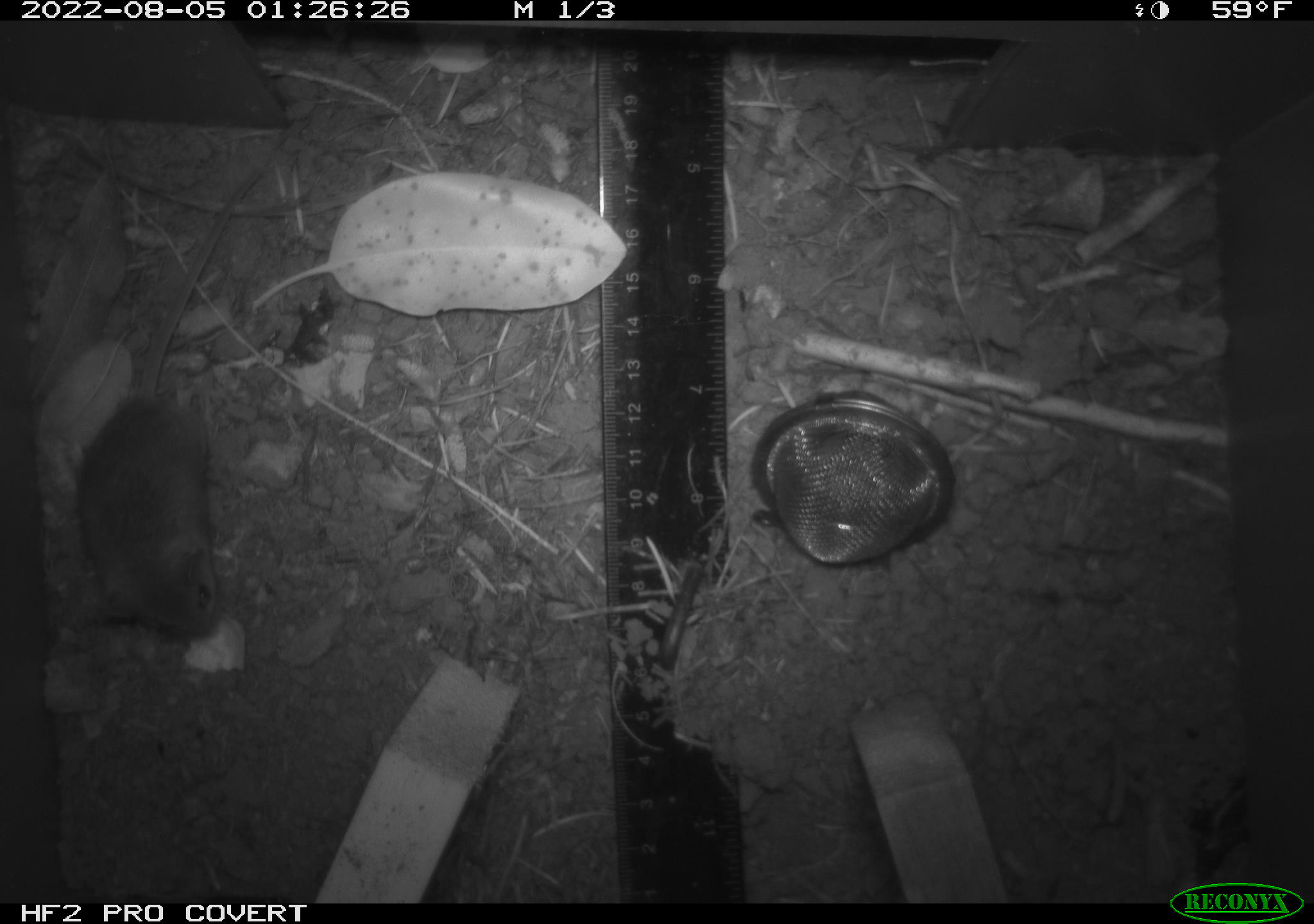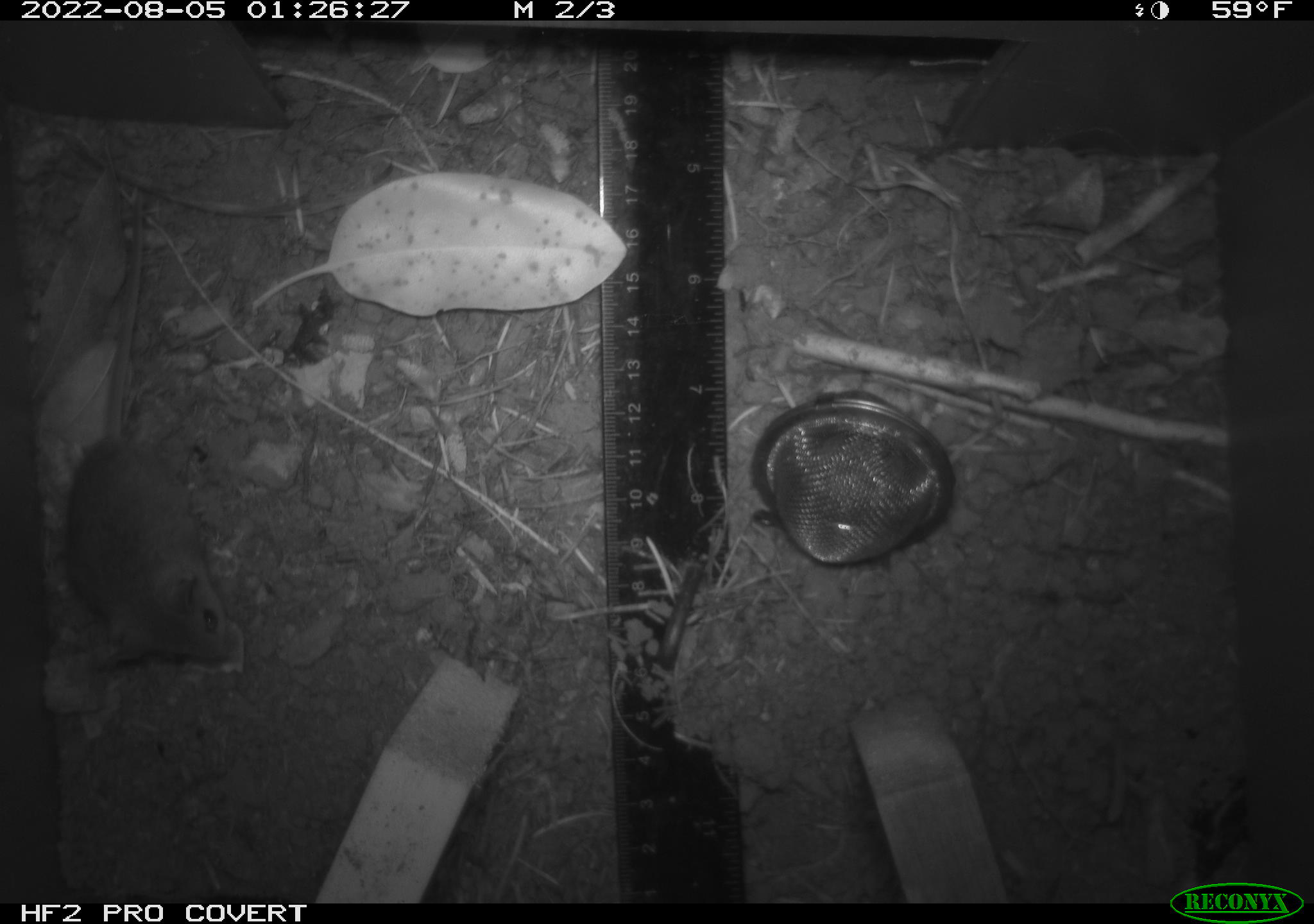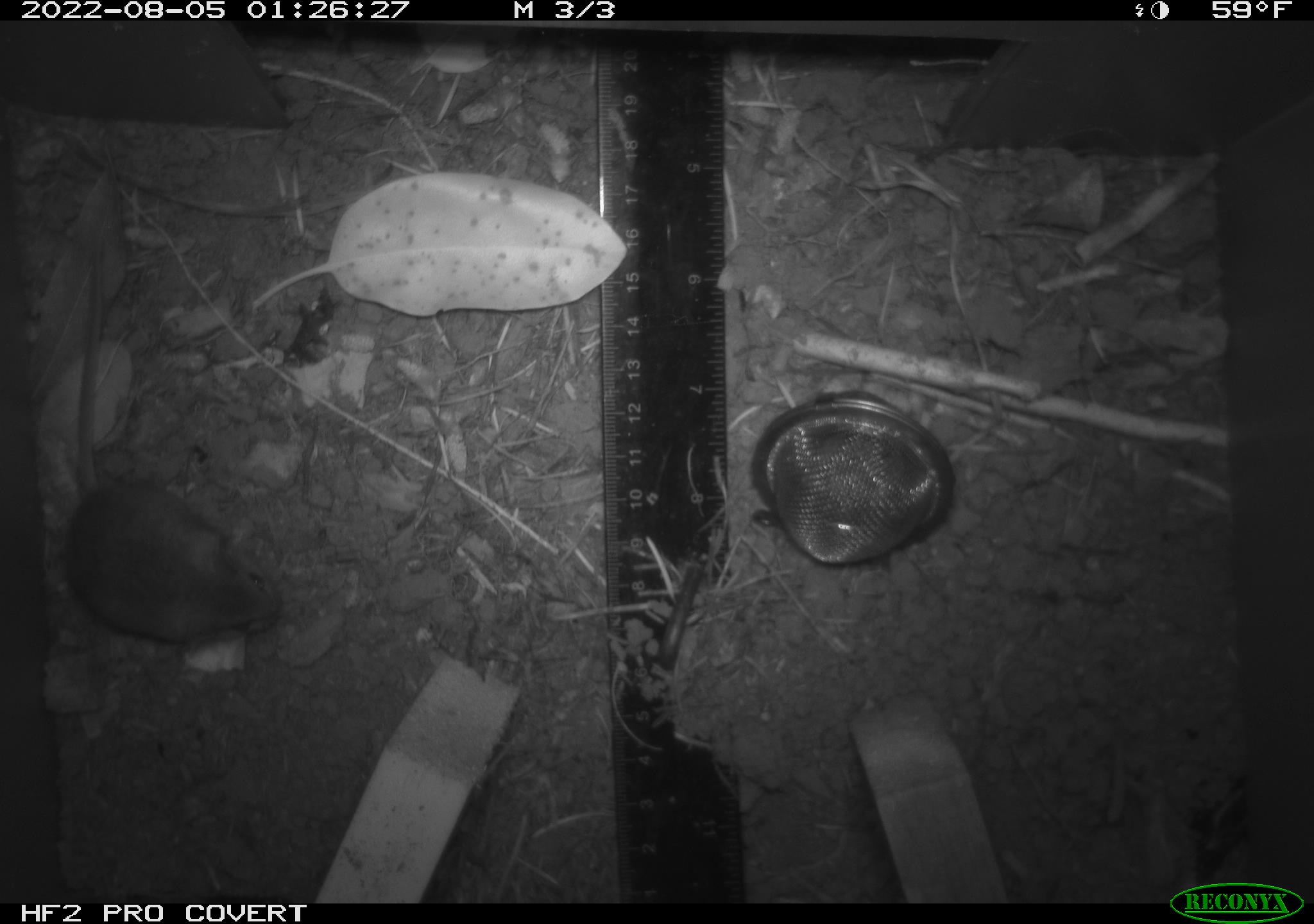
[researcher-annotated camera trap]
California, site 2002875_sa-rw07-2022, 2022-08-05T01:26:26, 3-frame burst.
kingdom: Animalia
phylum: Chordata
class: Mammalia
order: Rodentia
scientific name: Rodentia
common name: mouse species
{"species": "mouse species (Rodentia)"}